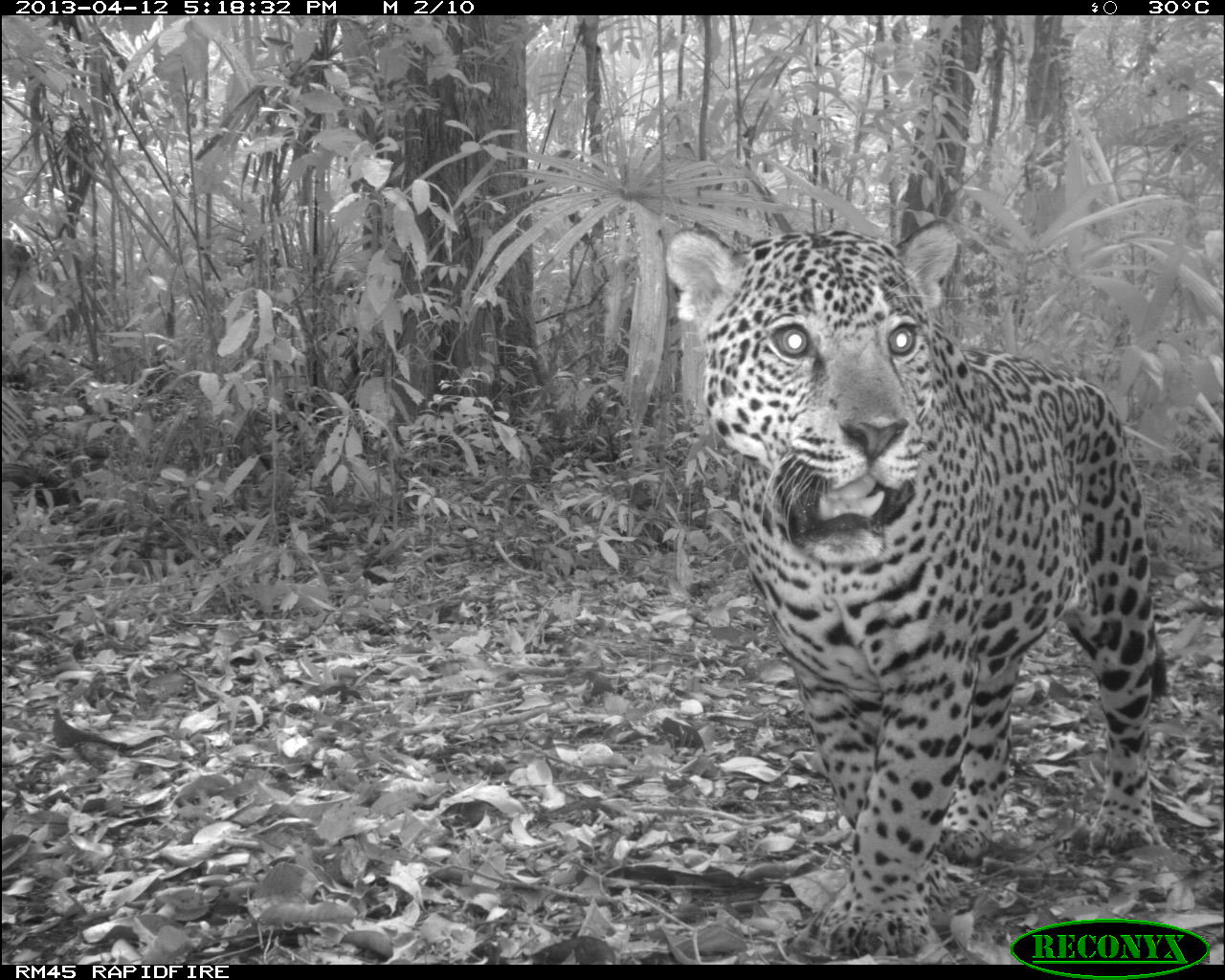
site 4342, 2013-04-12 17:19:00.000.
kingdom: Animalia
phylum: Chordata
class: Mammalia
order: Carnivora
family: Felidae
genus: Panthera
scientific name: Panthera onca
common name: jaguar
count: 1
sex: male